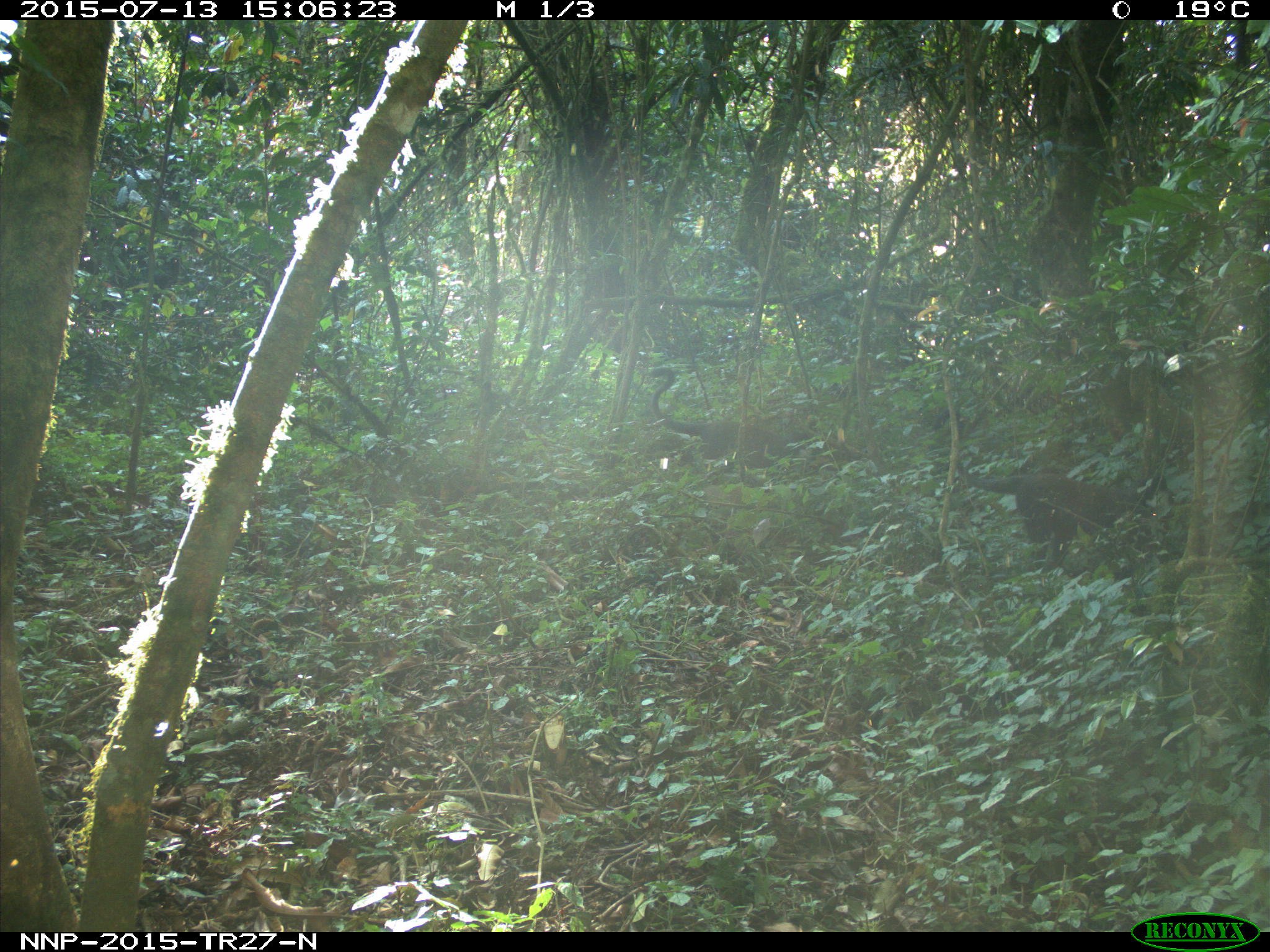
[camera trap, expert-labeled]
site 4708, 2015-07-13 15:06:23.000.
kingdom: Animalia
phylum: Chordata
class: Mammalia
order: Primates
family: Cercopithecidae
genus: Cercopithecus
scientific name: Cercopithecus mitis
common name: blue monkey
Cercopithecus mitis (blue monkey), count 1.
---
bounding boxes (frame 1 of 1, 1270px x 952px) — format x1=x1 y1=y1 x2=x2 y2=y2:
cercopithecus mitis: x1=928 y1=459 x2=1156 y2=572; x1=648 y1=367 x2=785 y2=466